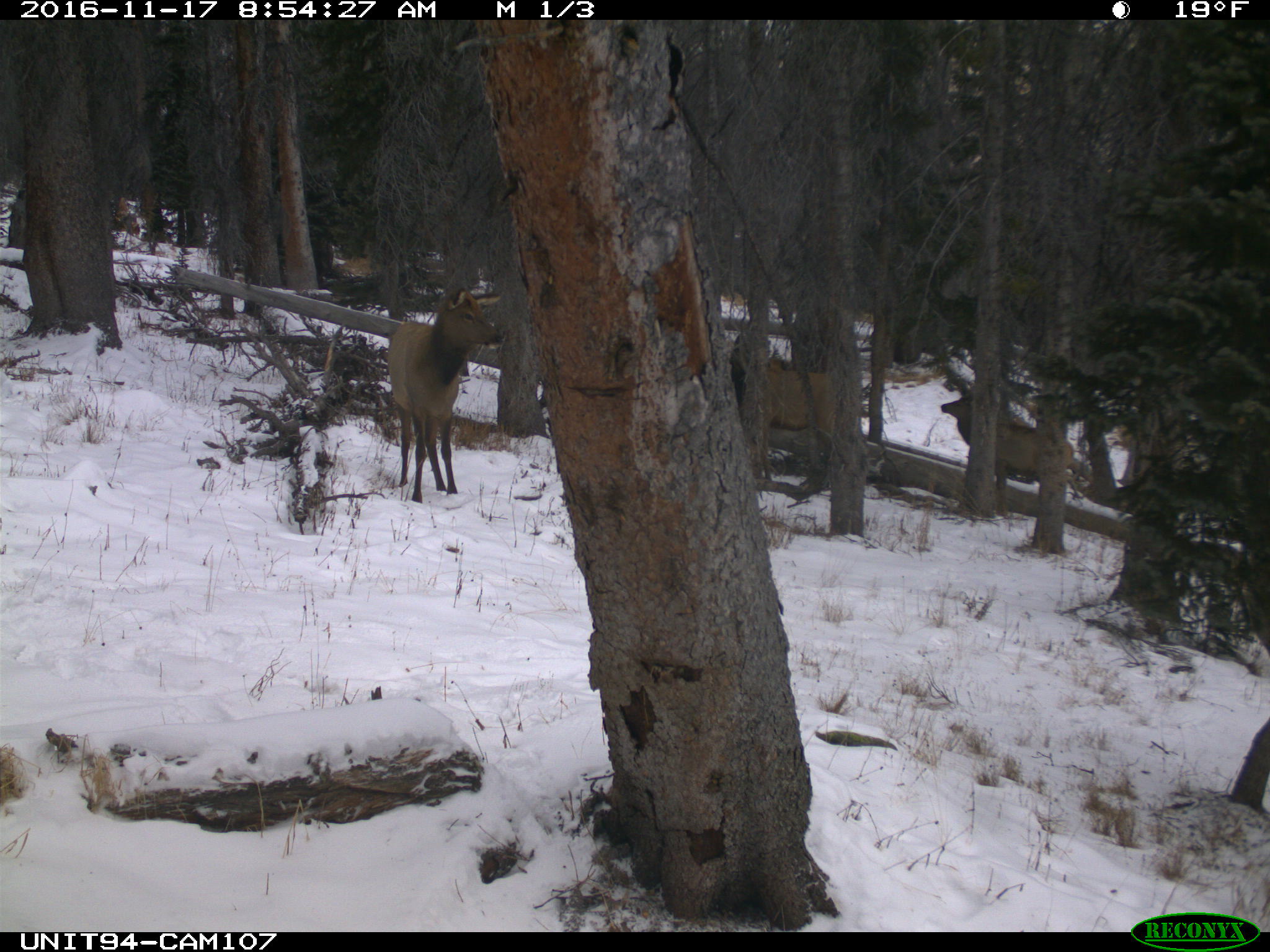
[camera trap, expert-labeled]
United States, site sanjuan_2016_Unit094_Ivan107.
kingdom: Animalia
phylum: Chordata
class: Mammalia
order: Artiodactyla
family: Cervidae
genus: Cervus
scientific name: Cervus elaphus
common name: red deer